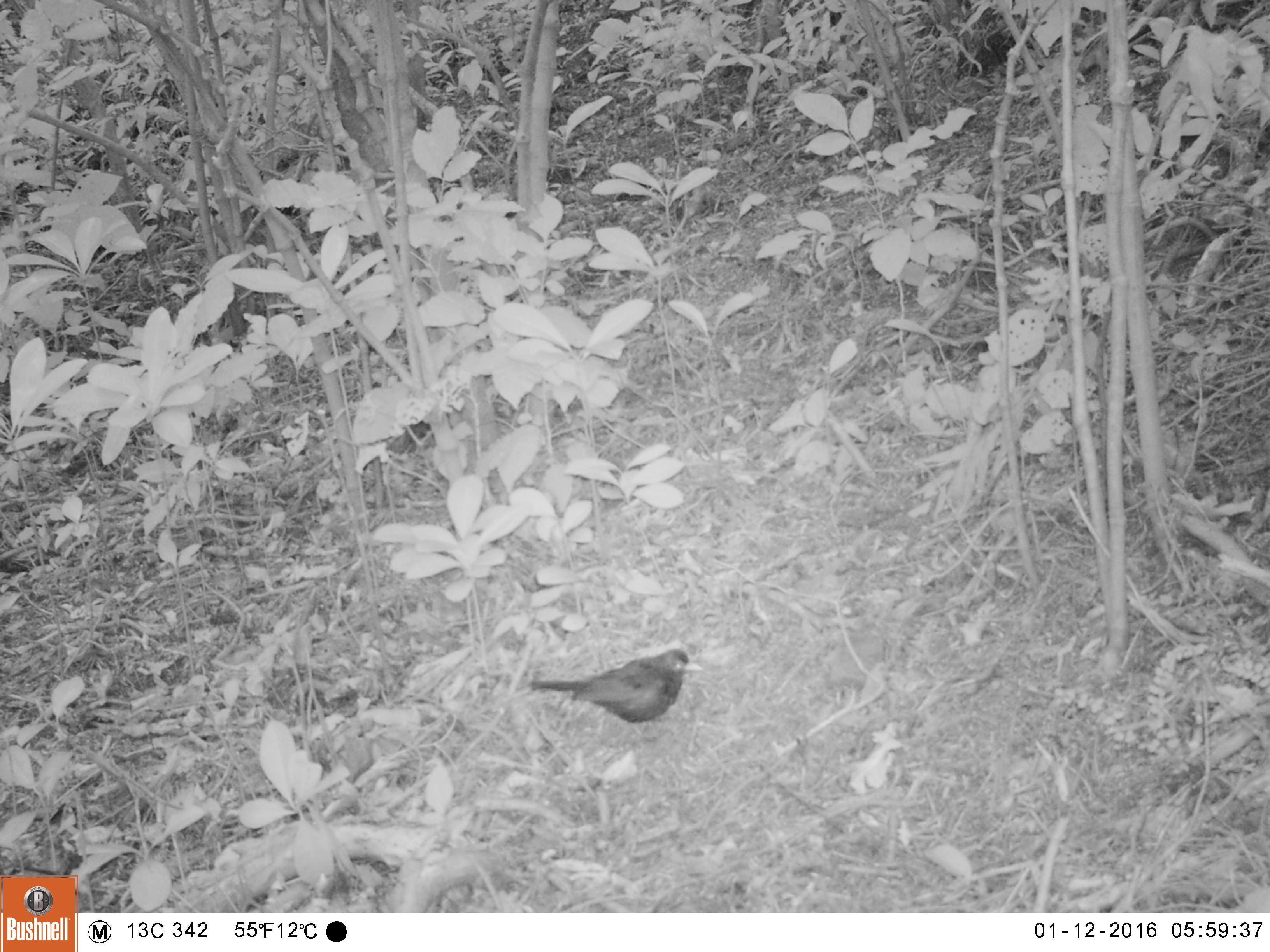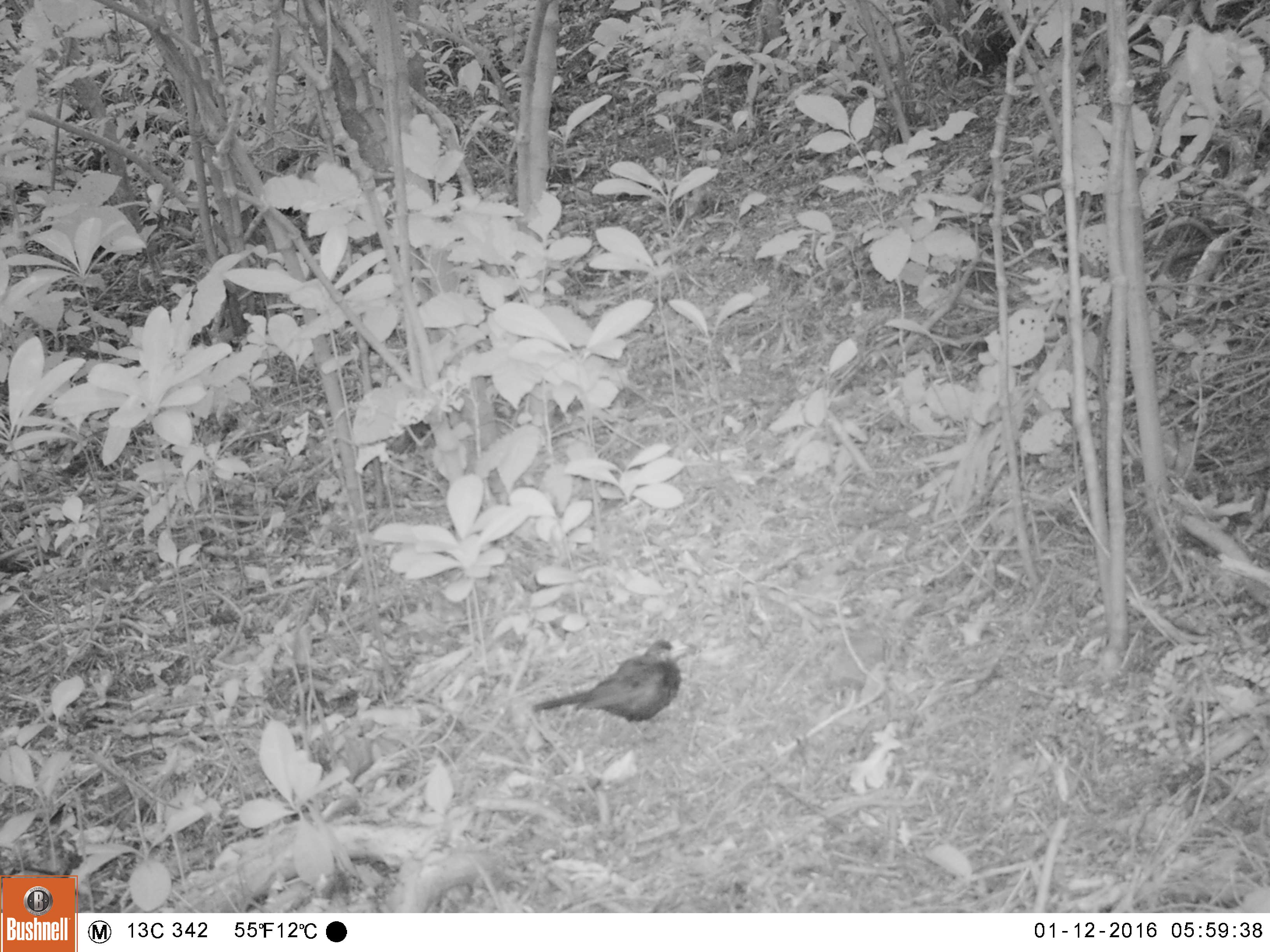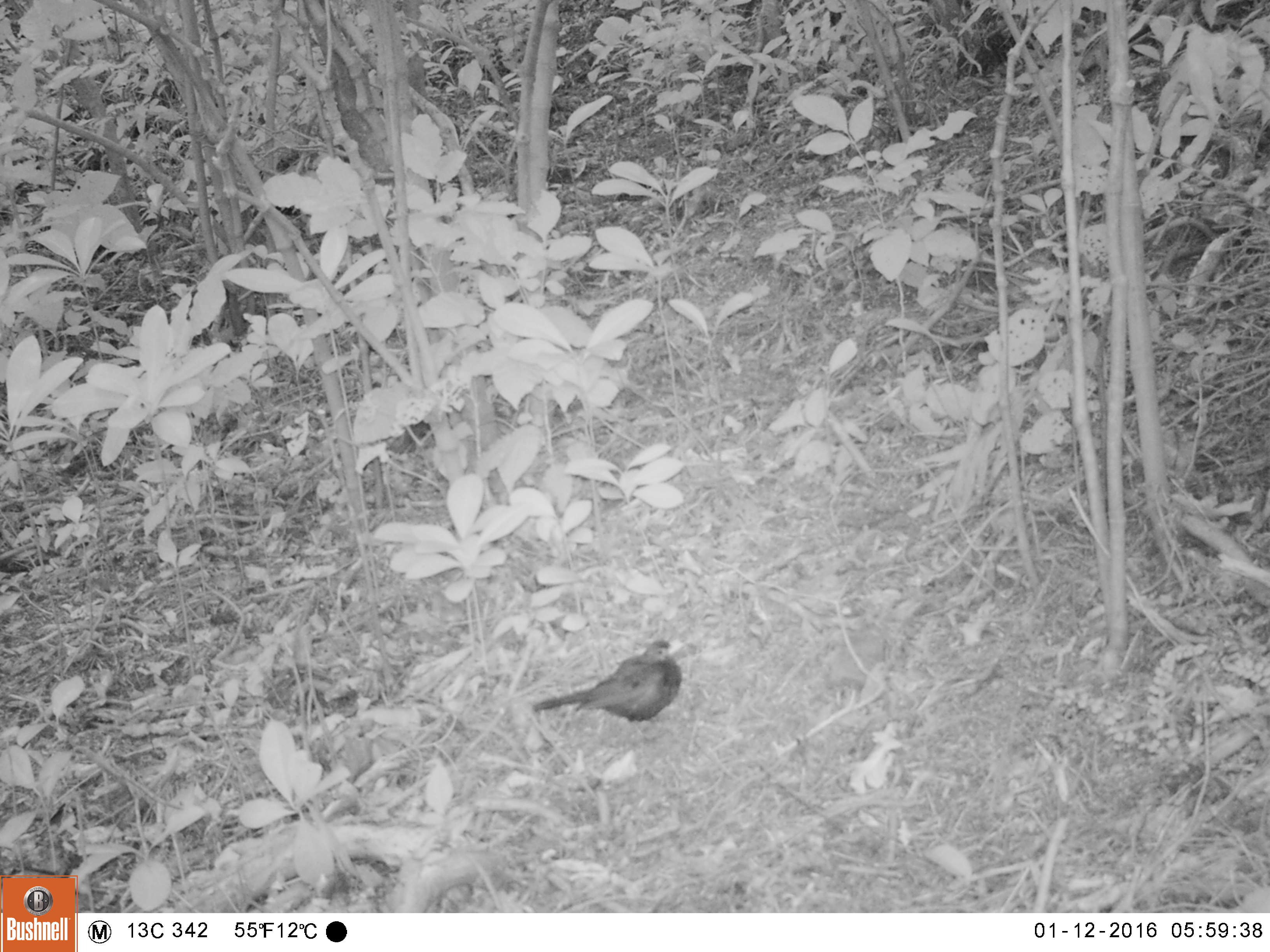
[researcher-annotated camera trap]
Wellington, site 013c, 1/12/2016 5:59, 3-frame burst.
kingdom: Animalia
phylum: Chordata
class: Aves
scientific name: Aves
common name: bird